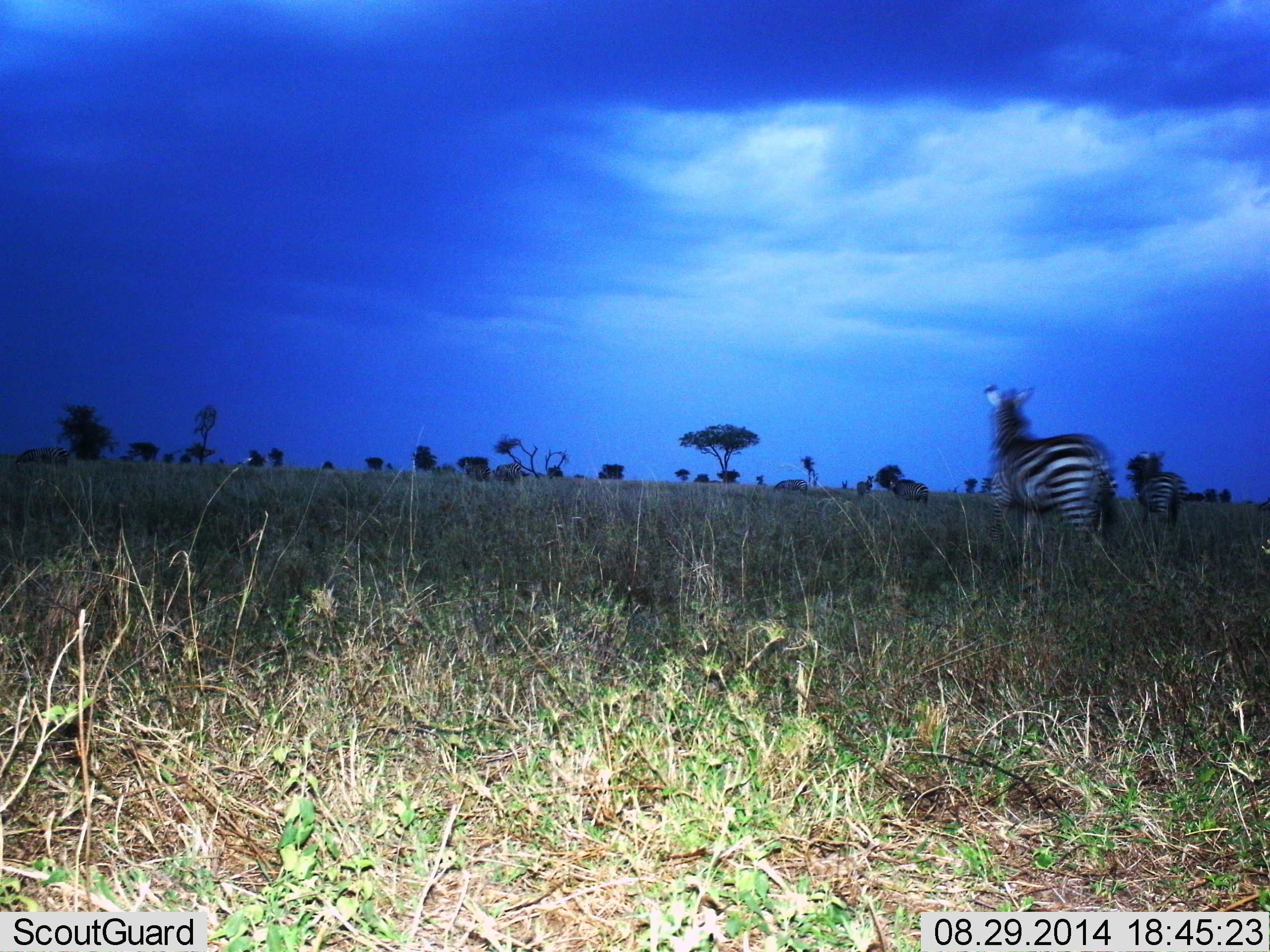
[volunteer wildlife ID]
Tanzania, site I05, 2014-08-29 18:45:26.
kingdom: Animalia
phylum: Chordata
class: Mammalia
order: Perissodactyla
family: Equidae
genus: Equus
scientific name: Equus quagga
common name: plains zebra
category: zebra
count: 3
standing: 60%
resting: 0%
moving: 50%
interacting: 10%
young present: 0%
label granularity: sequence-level